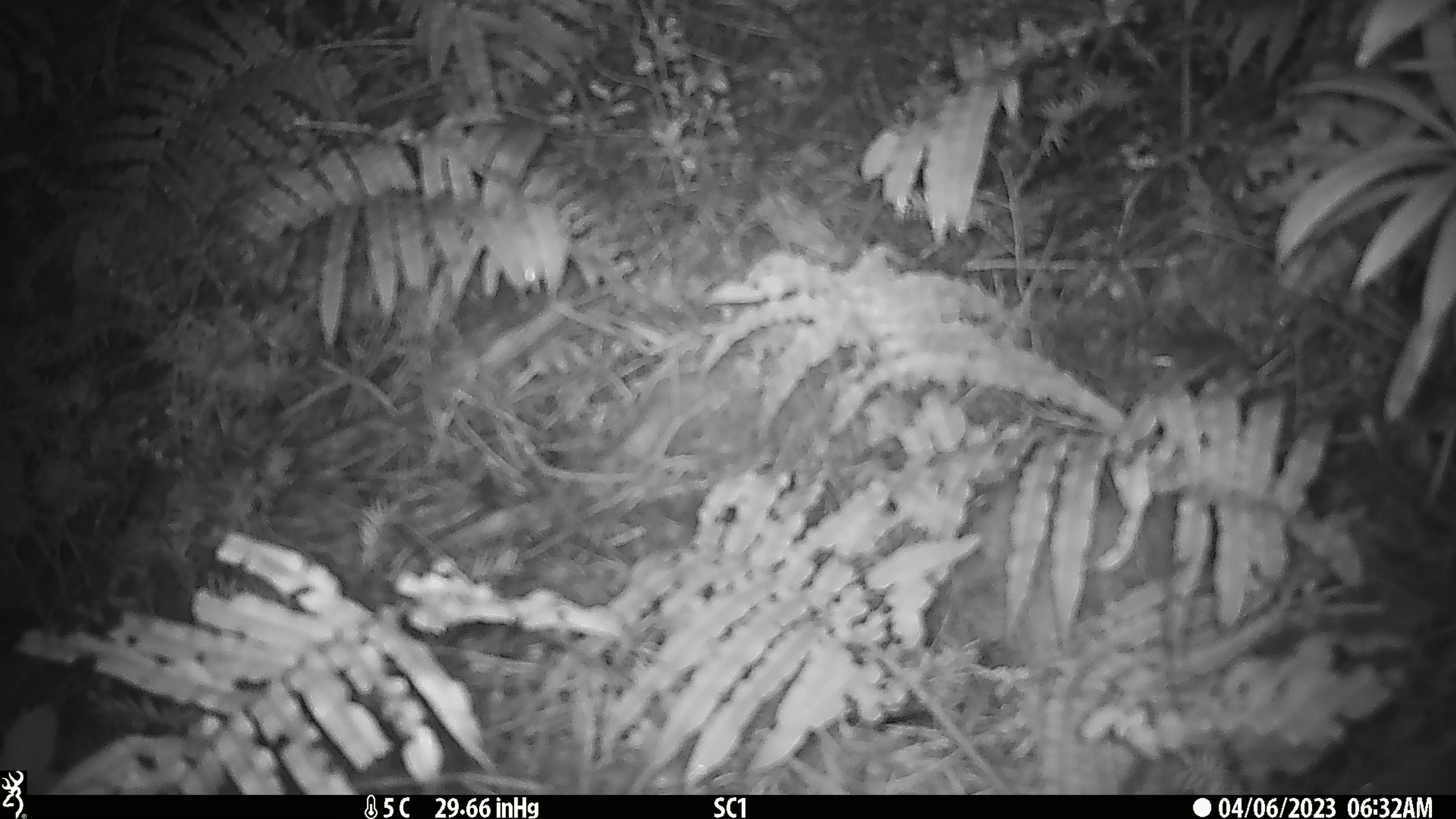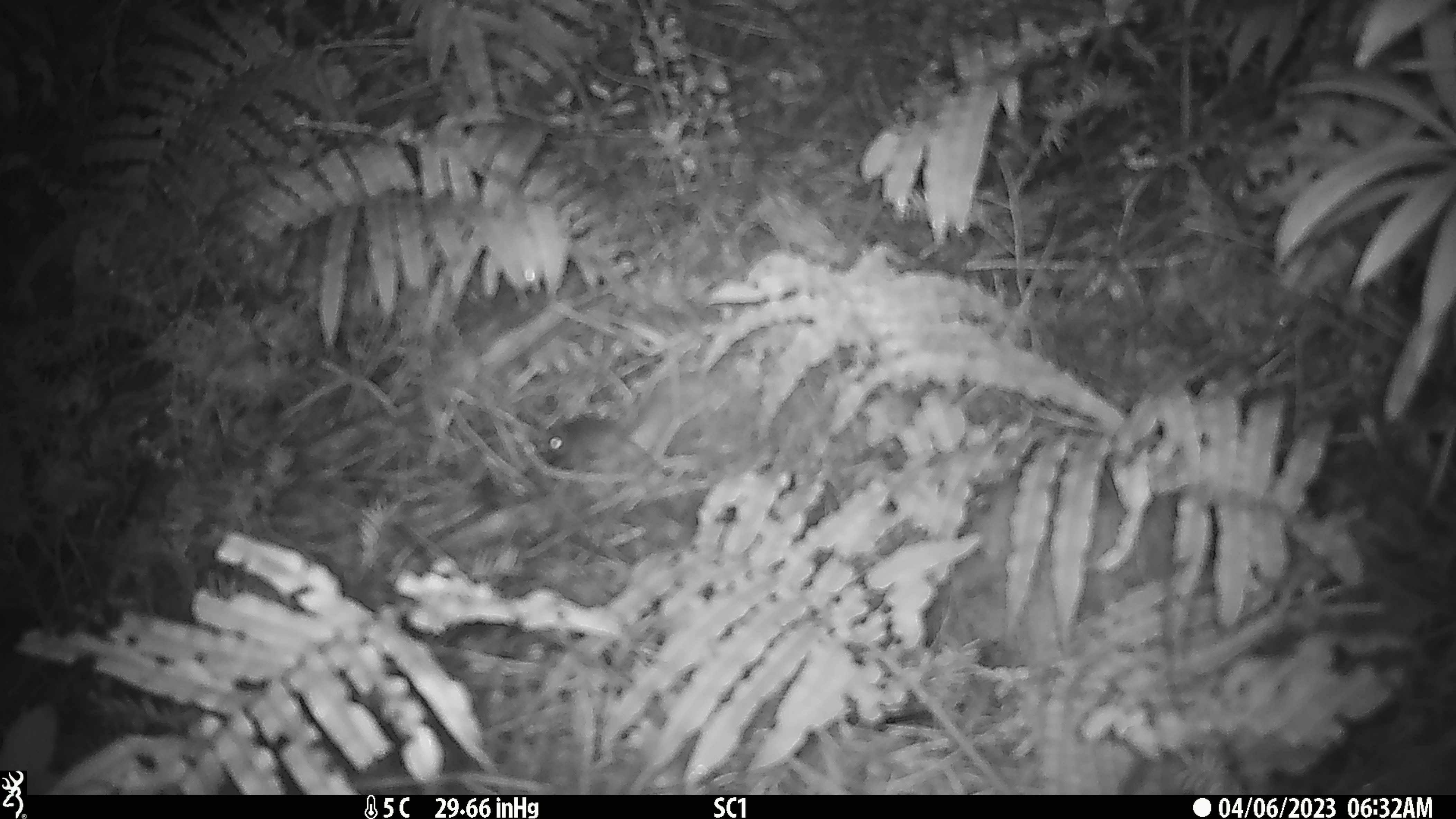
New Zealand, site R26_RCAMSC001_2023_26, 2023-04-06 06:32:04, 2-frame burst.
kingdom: Animalia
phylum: Chordata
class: Mammalia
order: Rodentia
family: Muridae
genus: Mus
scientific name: Mus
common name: mouse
Mouse (Mus).